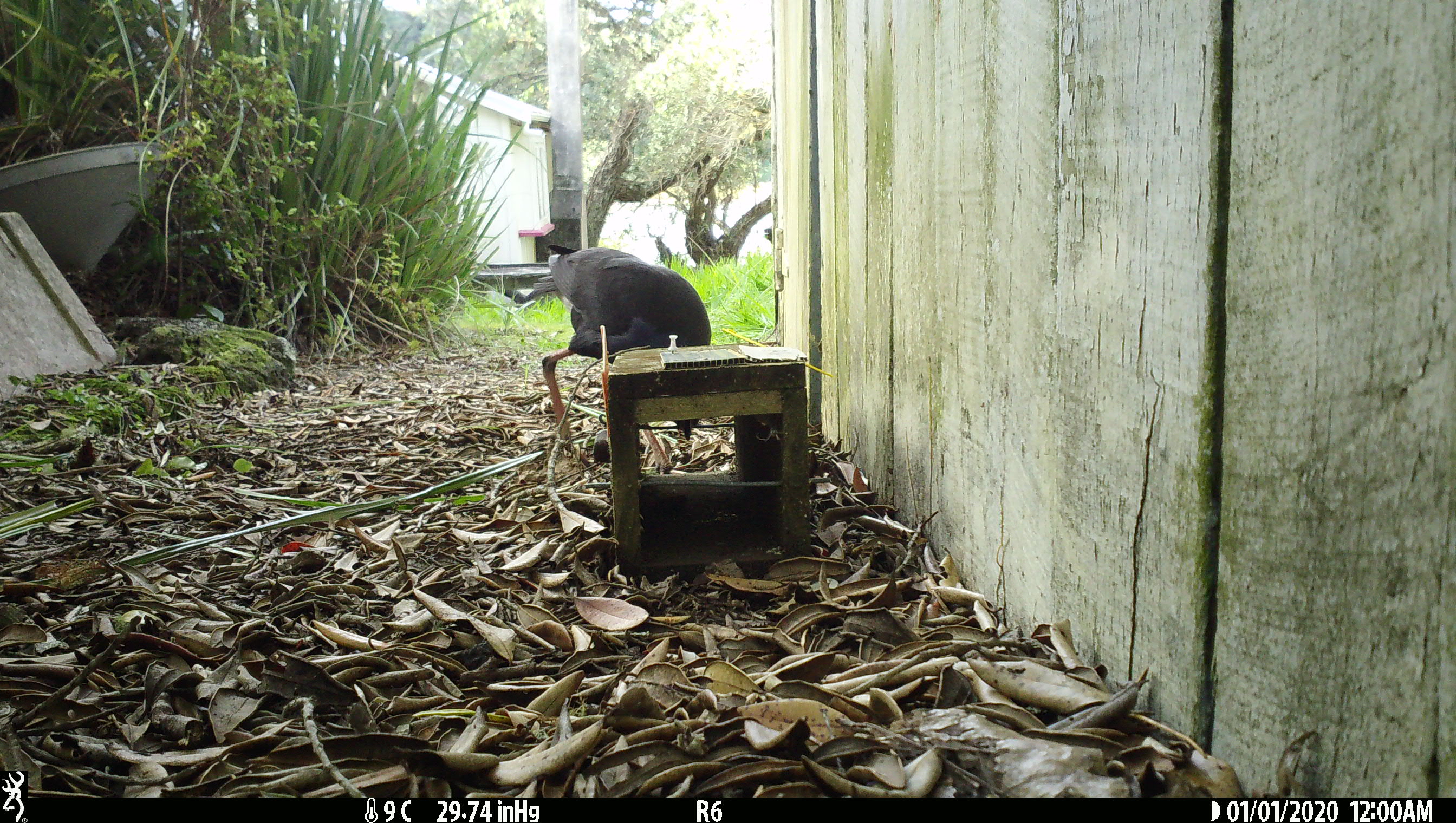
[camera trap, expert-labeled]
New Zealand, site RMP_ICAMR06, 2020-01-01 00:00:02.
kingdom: Animalia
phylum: Chordata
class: Aves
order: Gruiformes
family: Rallidae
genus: Porphyrio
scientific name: Porphyrio melanotus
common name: australasian swamphen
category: pukeko